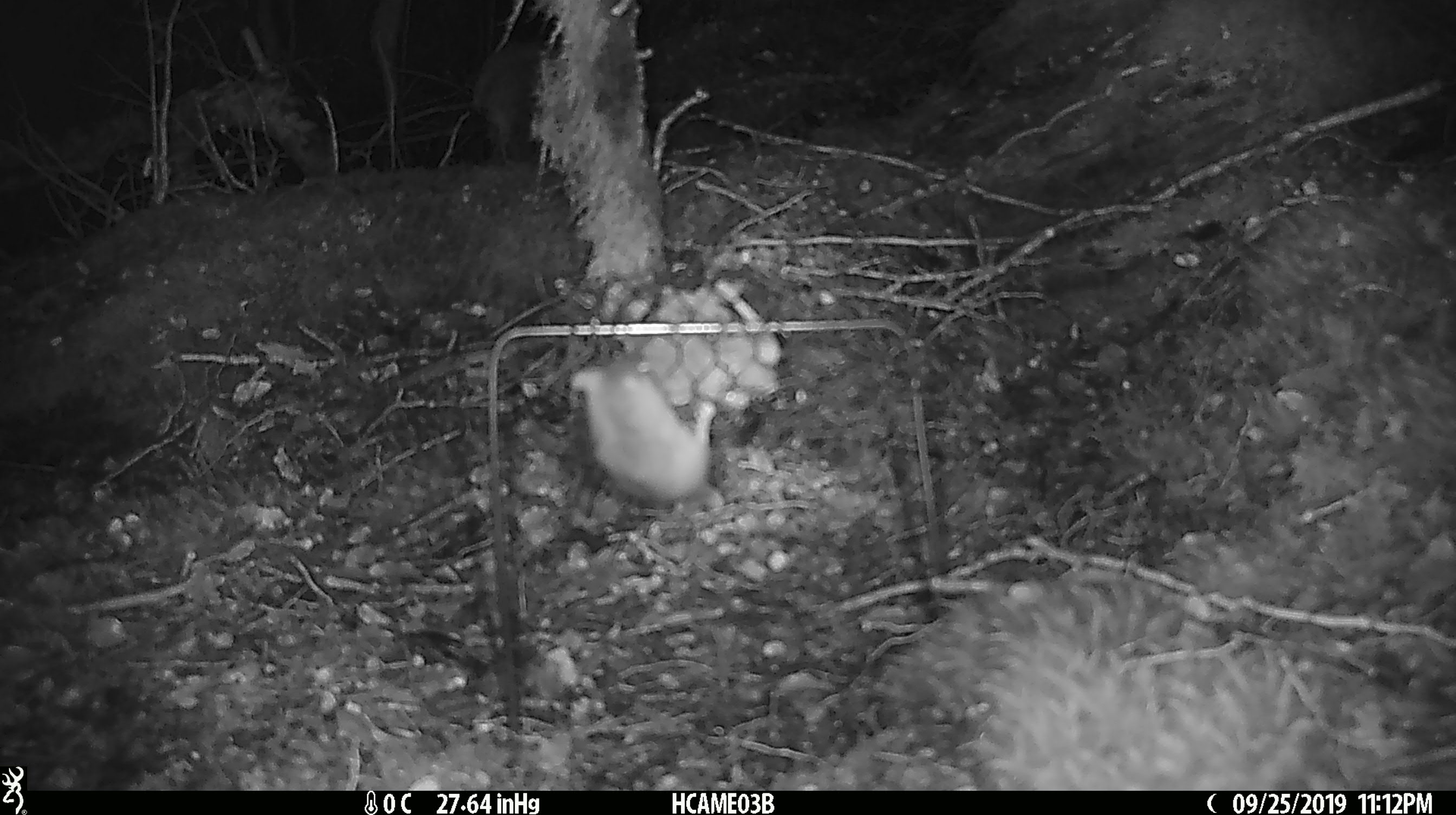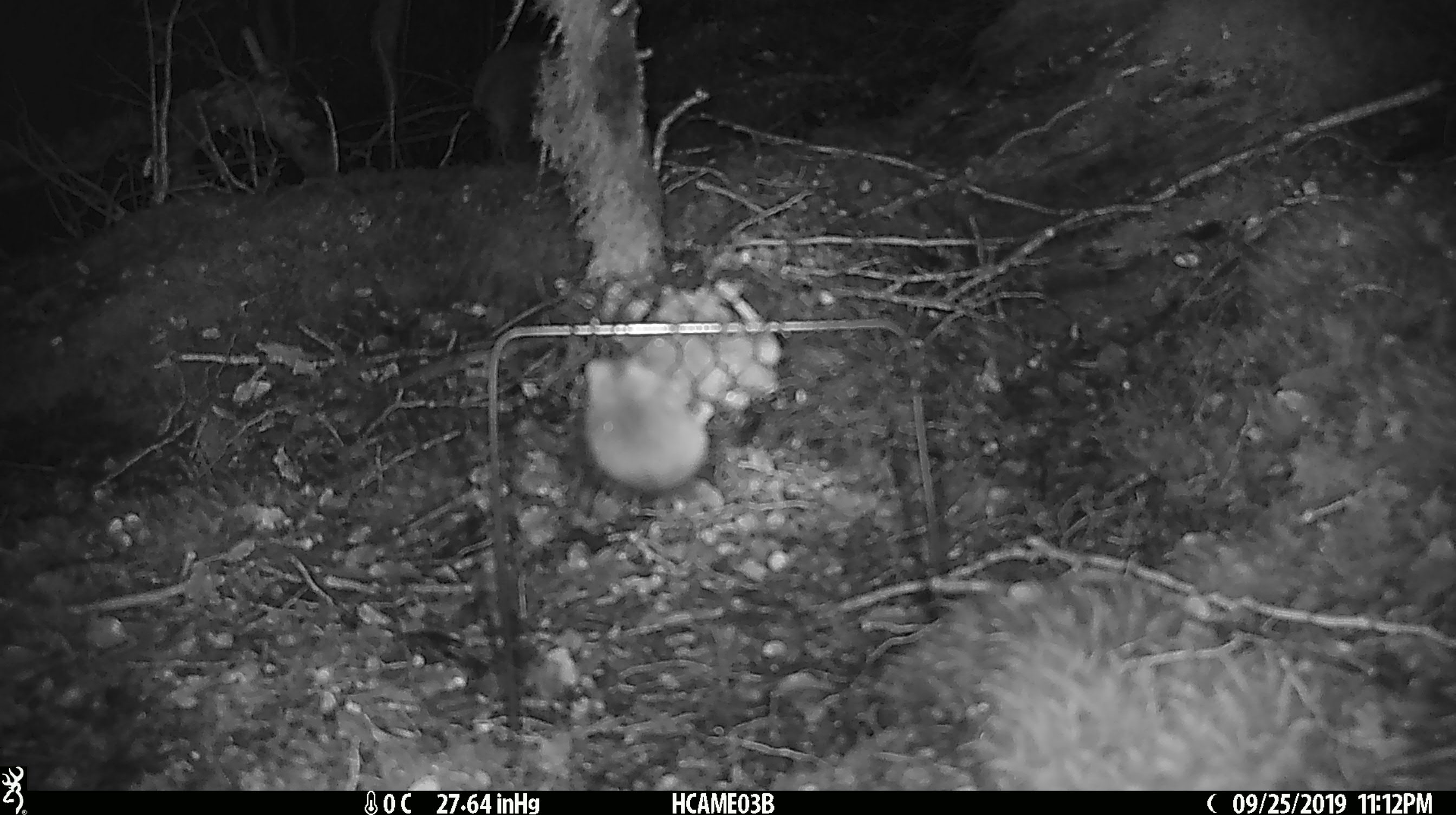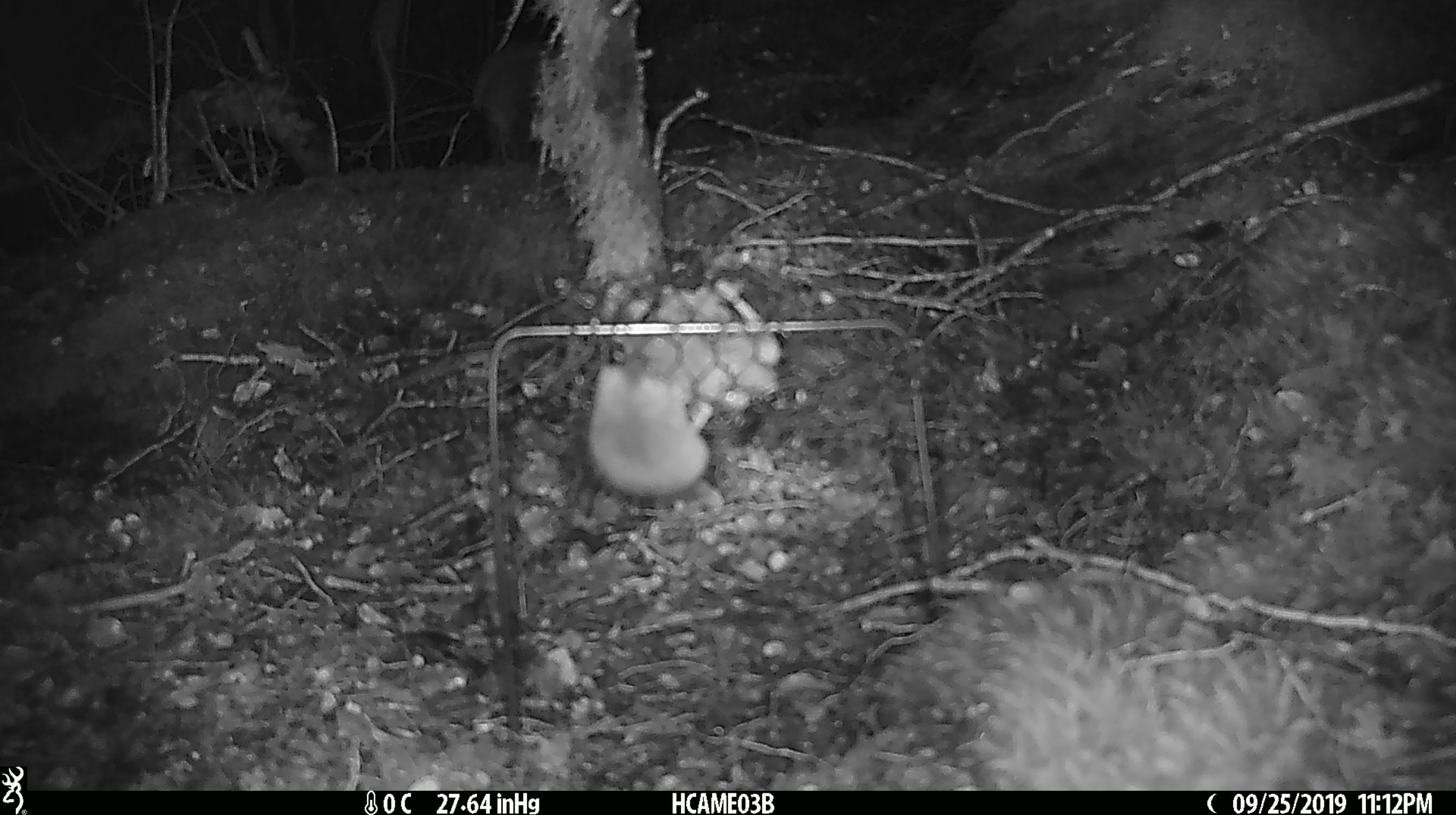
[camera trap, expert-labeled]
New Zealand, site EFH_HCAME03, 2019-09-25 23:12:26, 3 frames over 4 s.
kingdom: Animalia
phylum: Chordata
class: Mammalia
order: Rodentia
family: Muridae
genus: Mus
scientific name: Mus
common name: mouse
Mouse (Mus).